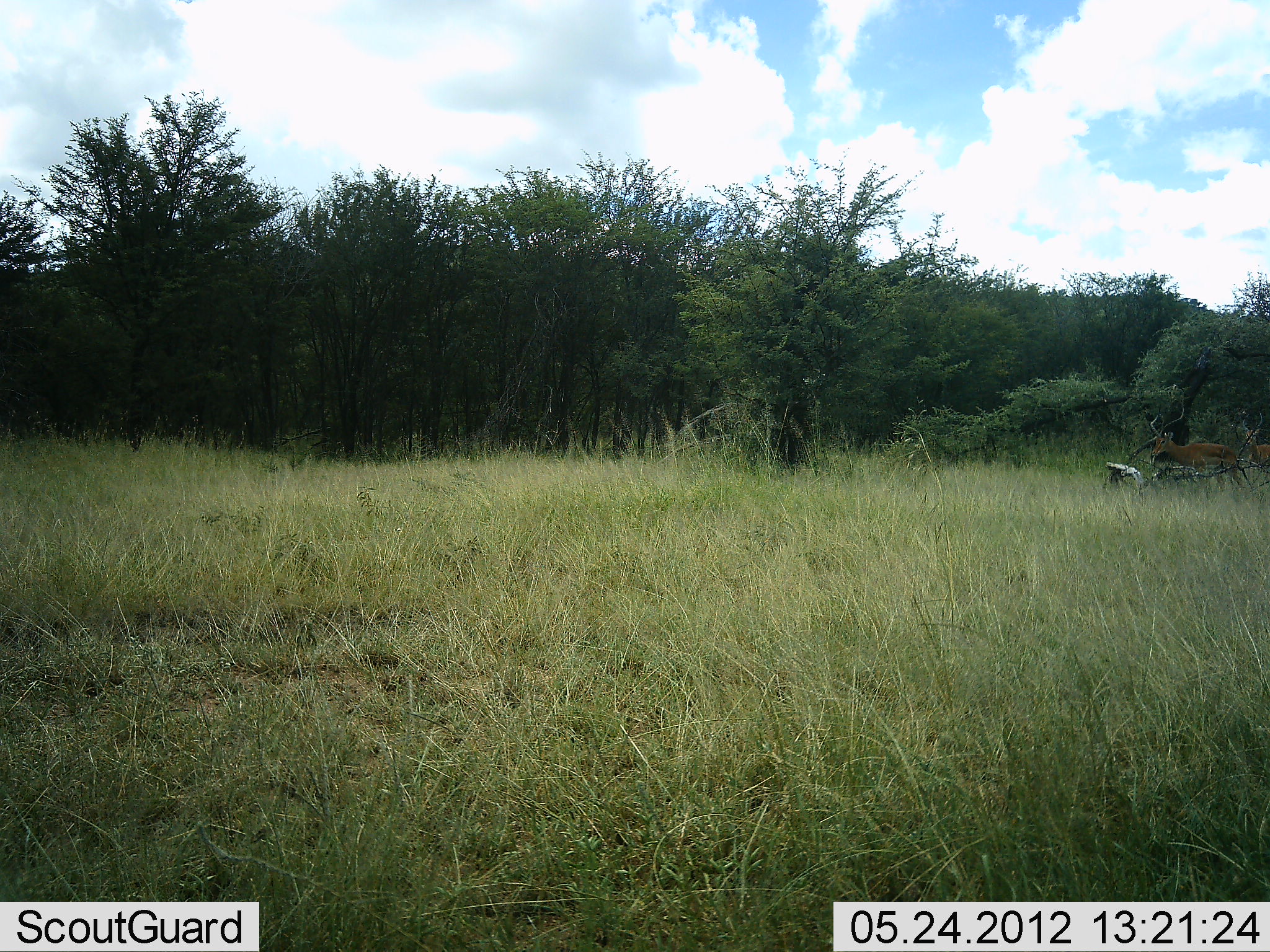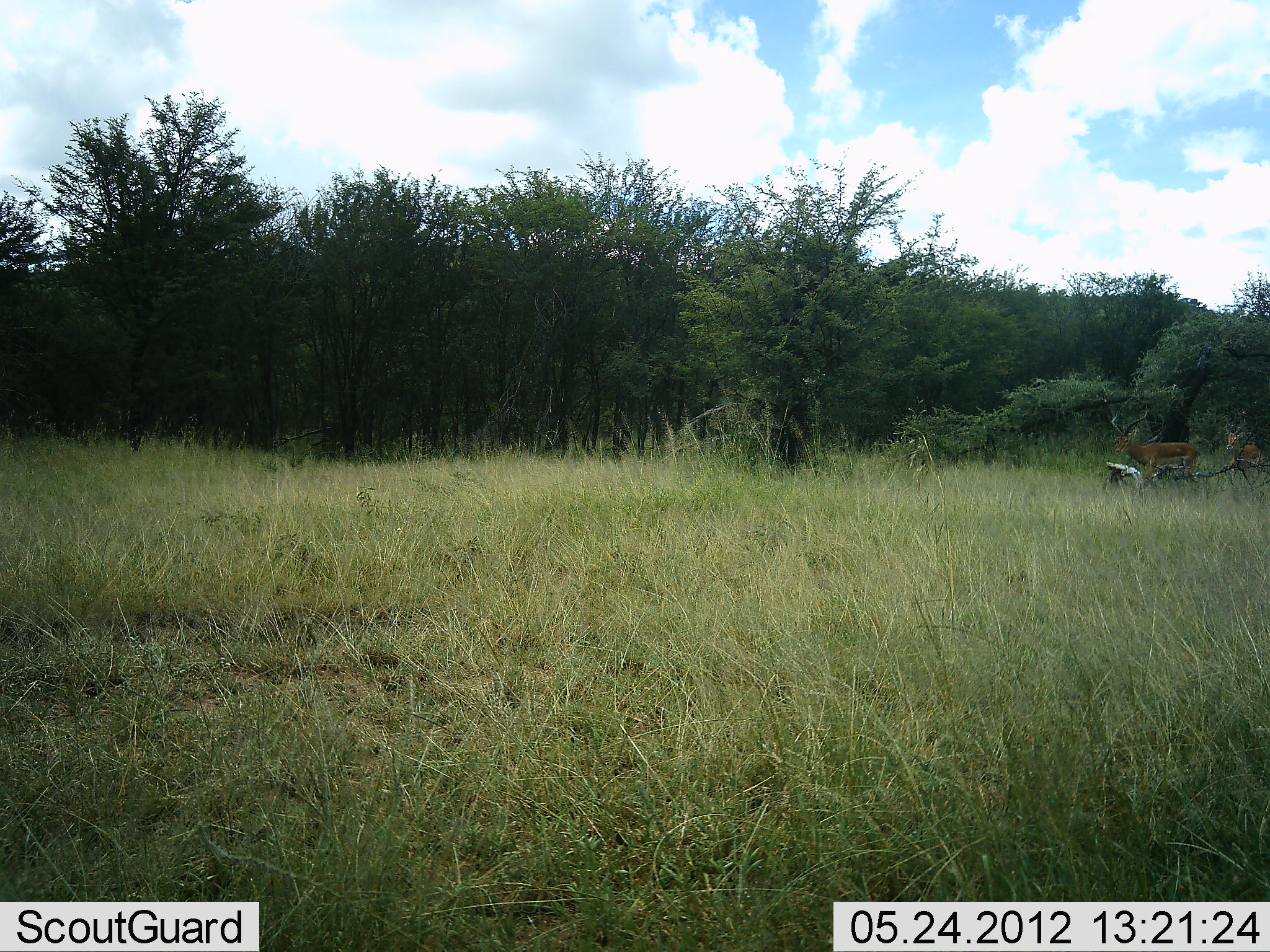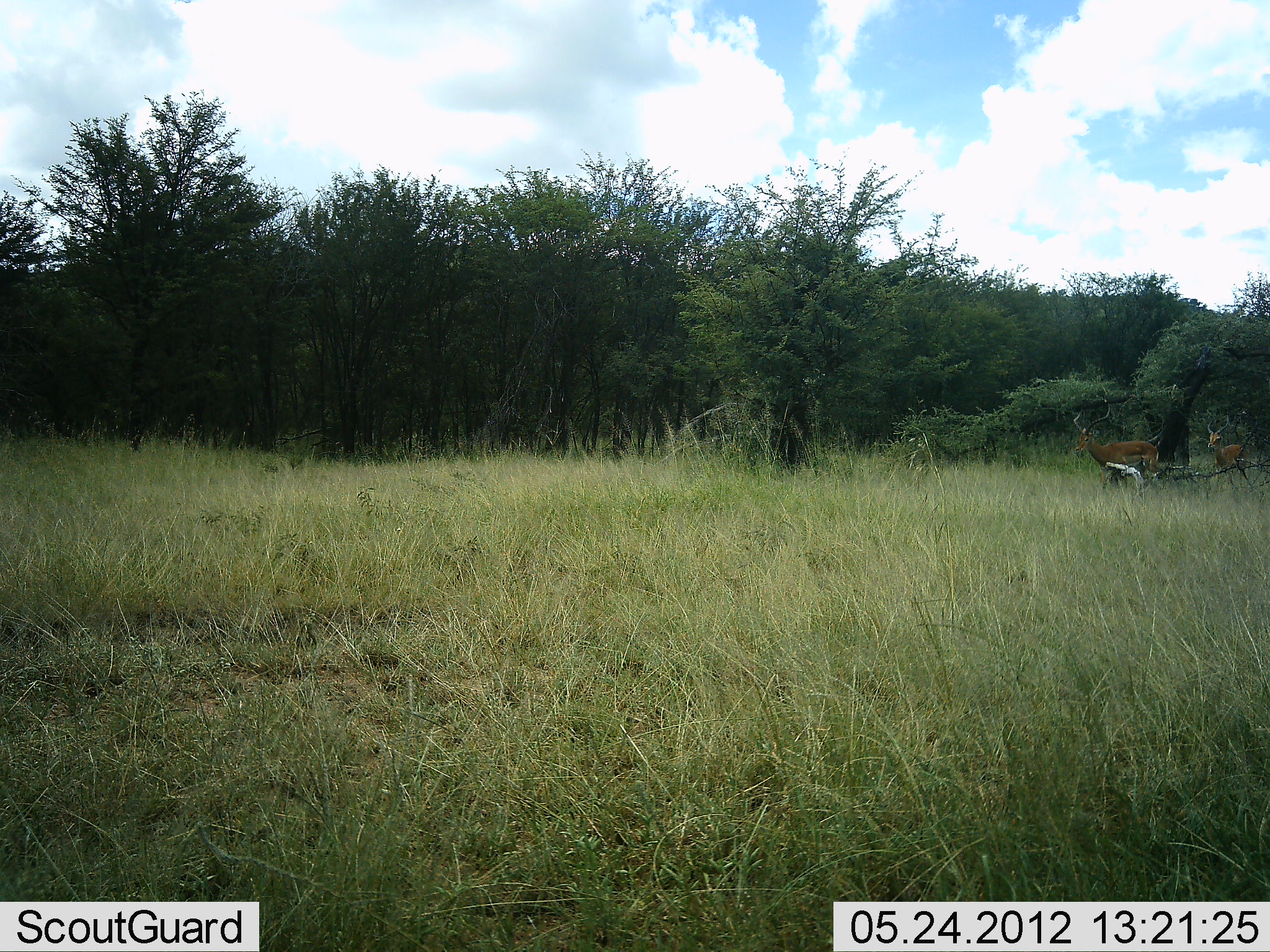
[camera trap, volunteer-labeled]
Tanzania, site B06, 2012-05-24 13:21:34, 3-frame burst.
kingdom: Animalia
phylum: Chordata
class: Mammalia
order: Artiodactyla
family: Bovidae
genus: Aepyceros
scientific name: Aepyceros melampus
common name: impala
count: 2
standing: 0%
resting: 0%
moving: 100%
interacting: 0%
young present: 10%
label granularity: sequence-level